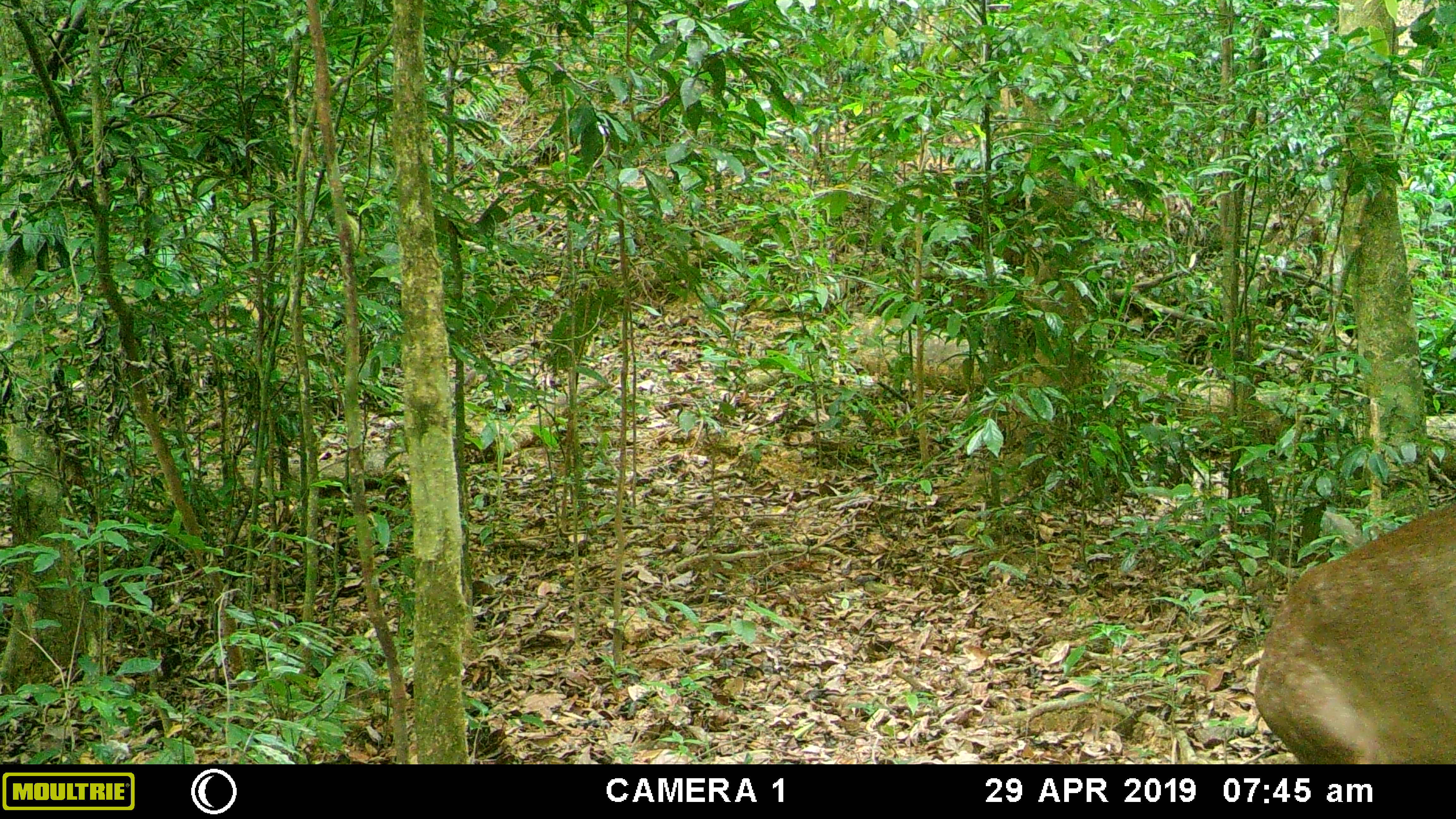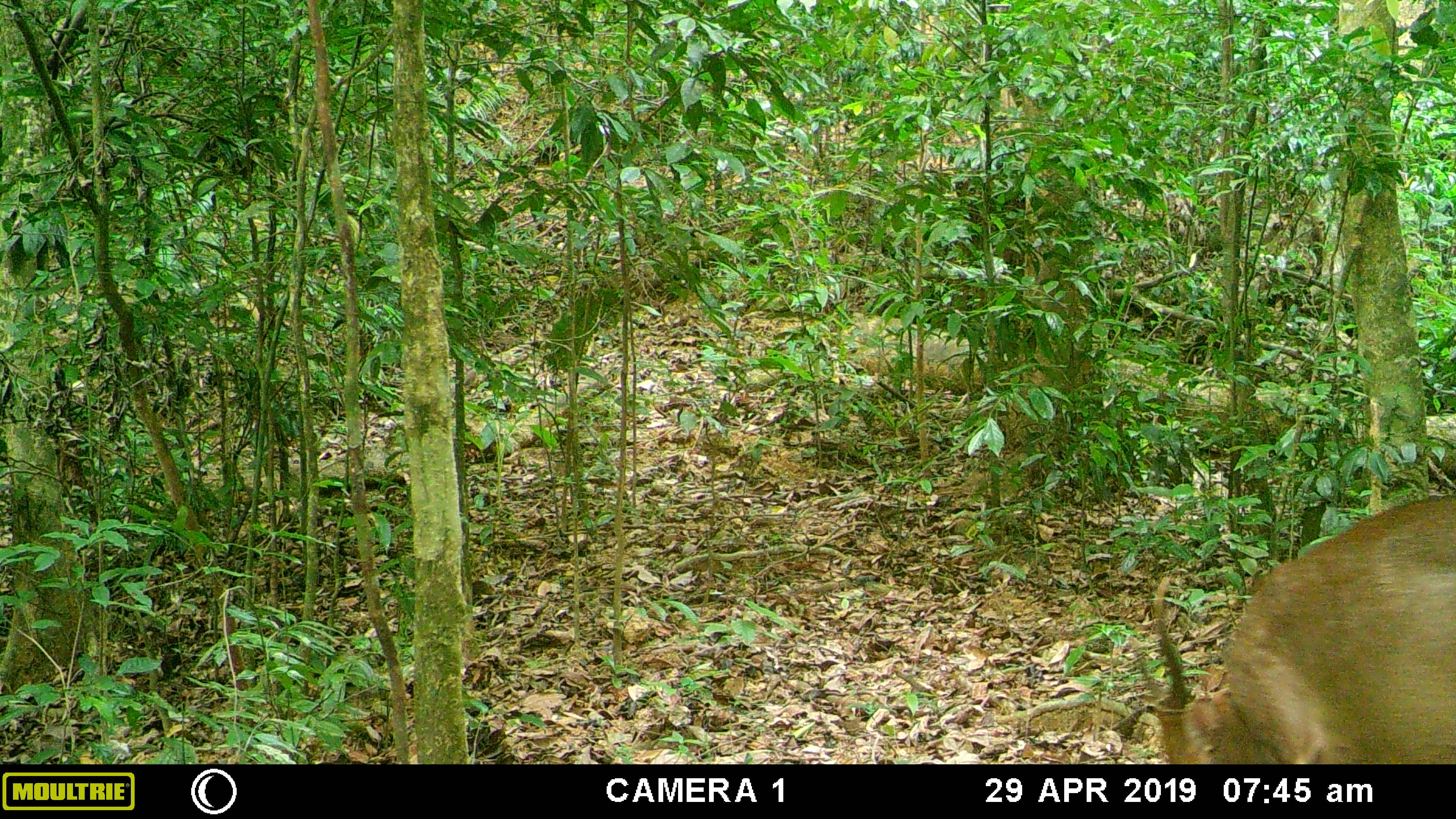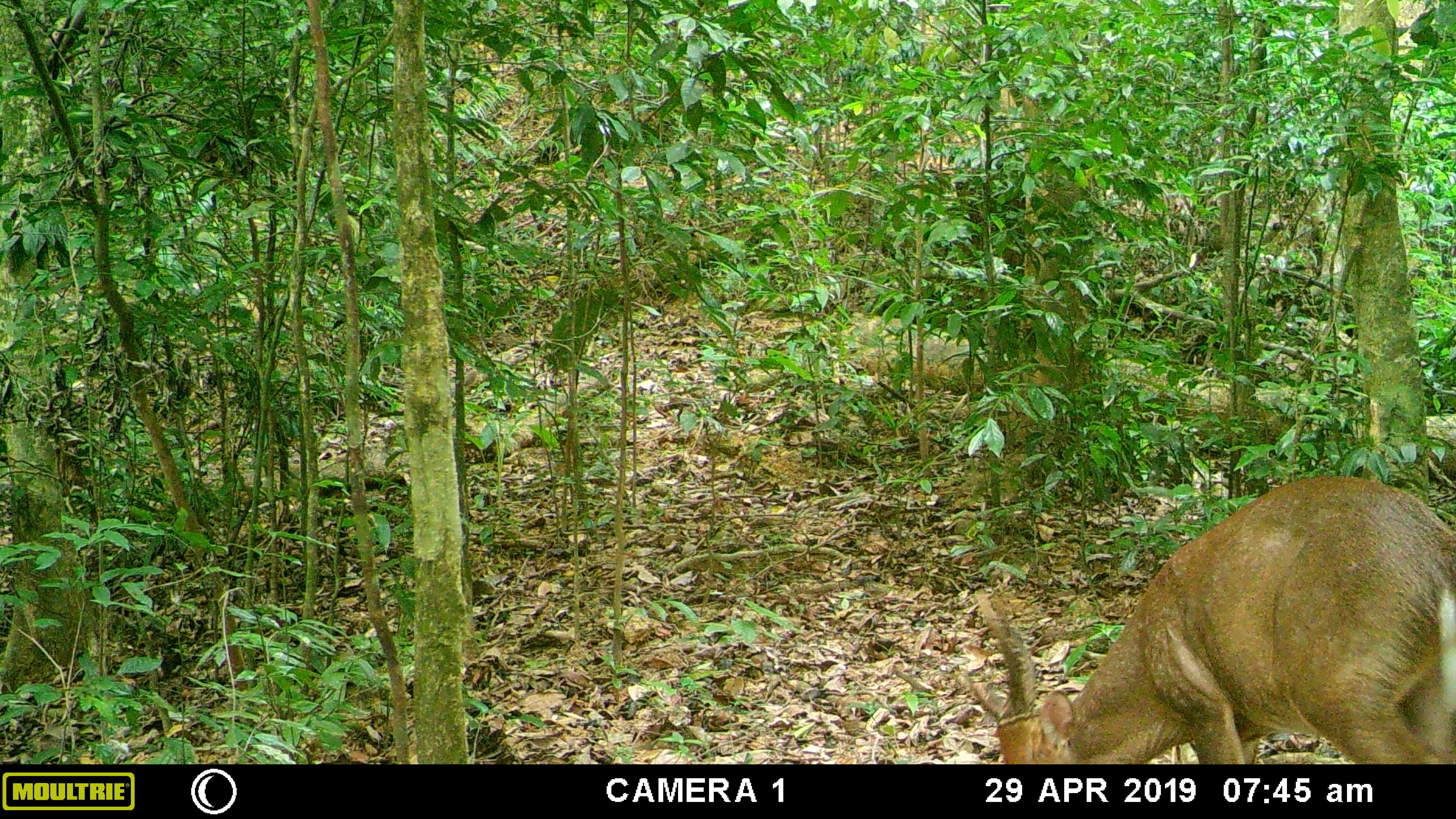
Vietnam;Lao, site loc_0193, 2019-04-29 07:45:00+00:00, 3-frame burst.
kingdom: Animalia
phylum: Chordata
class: Mammalia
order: Artiodactyla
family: Cervidae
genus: Muntiacus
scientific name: Muntiacus vuquangensis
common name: large-antlered muntjac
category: large antlered muntjac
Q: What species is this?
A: Large antlered muntjac (large-antlered muntjac) (Muntiacus vuquangensis).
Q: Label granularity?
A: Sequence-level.